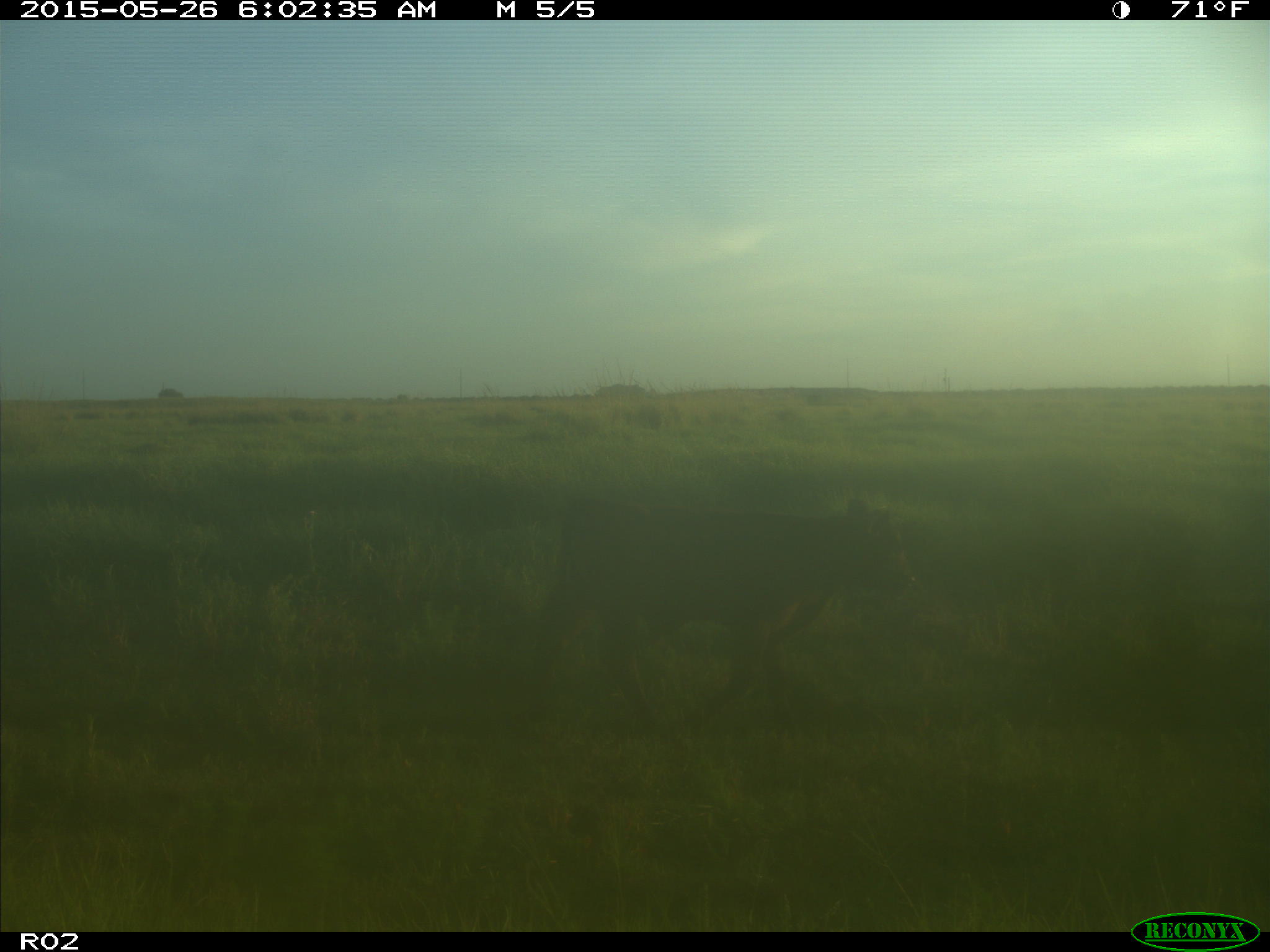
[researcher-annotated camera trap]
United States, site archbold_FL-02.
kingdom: Animalia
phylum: Chordata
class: Mammalia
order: Artiodactyla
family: Bovidae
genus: Bos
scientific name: Bos taurus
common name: domestic cow